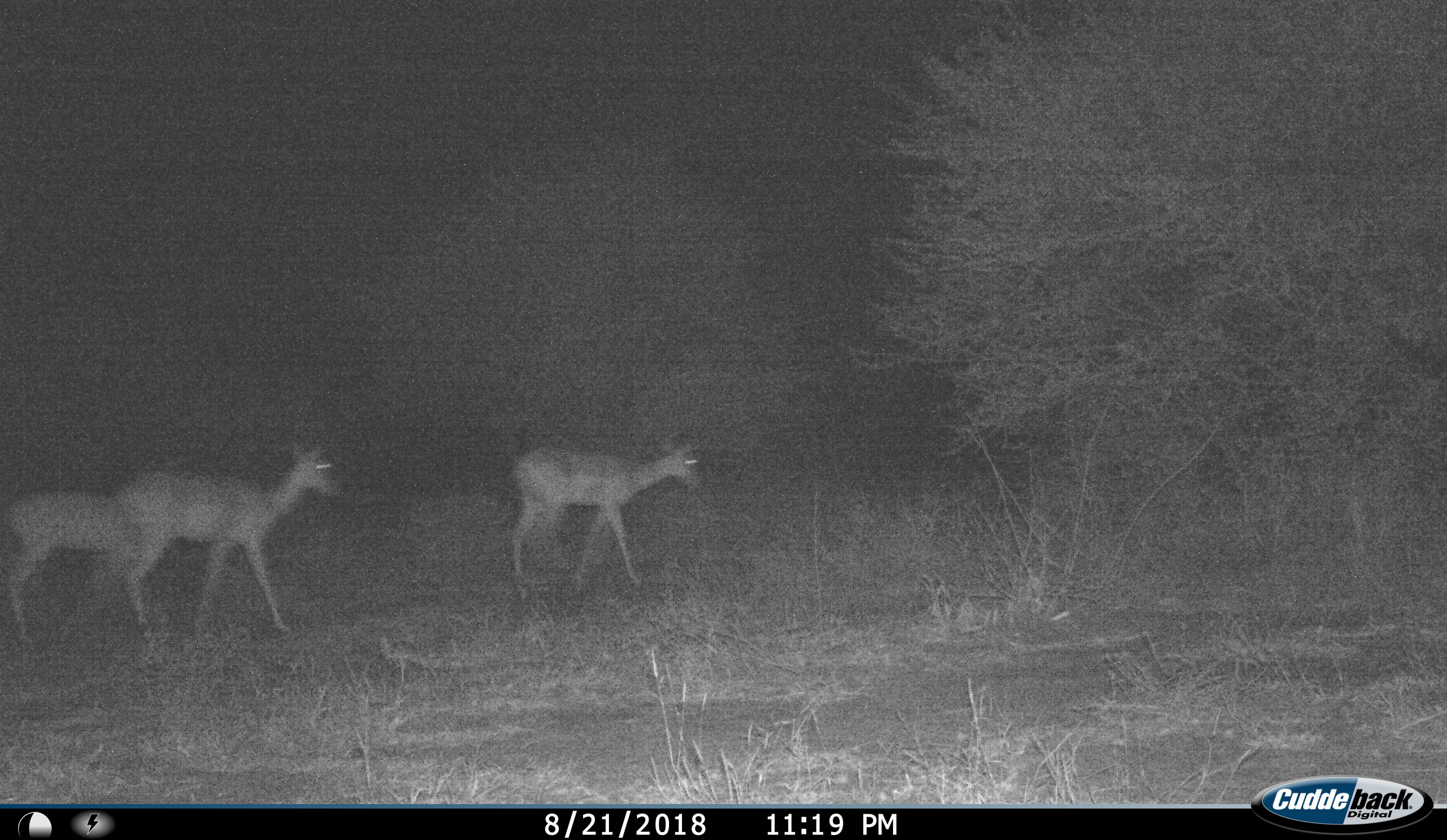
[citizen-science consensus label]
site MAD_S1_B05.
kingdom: Animalia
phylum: Chordata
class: Mammalia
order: Artiodactyla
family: Bovidae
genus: Aepyceros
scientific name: Aepyceros melampus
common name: impala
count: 3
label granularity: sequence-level